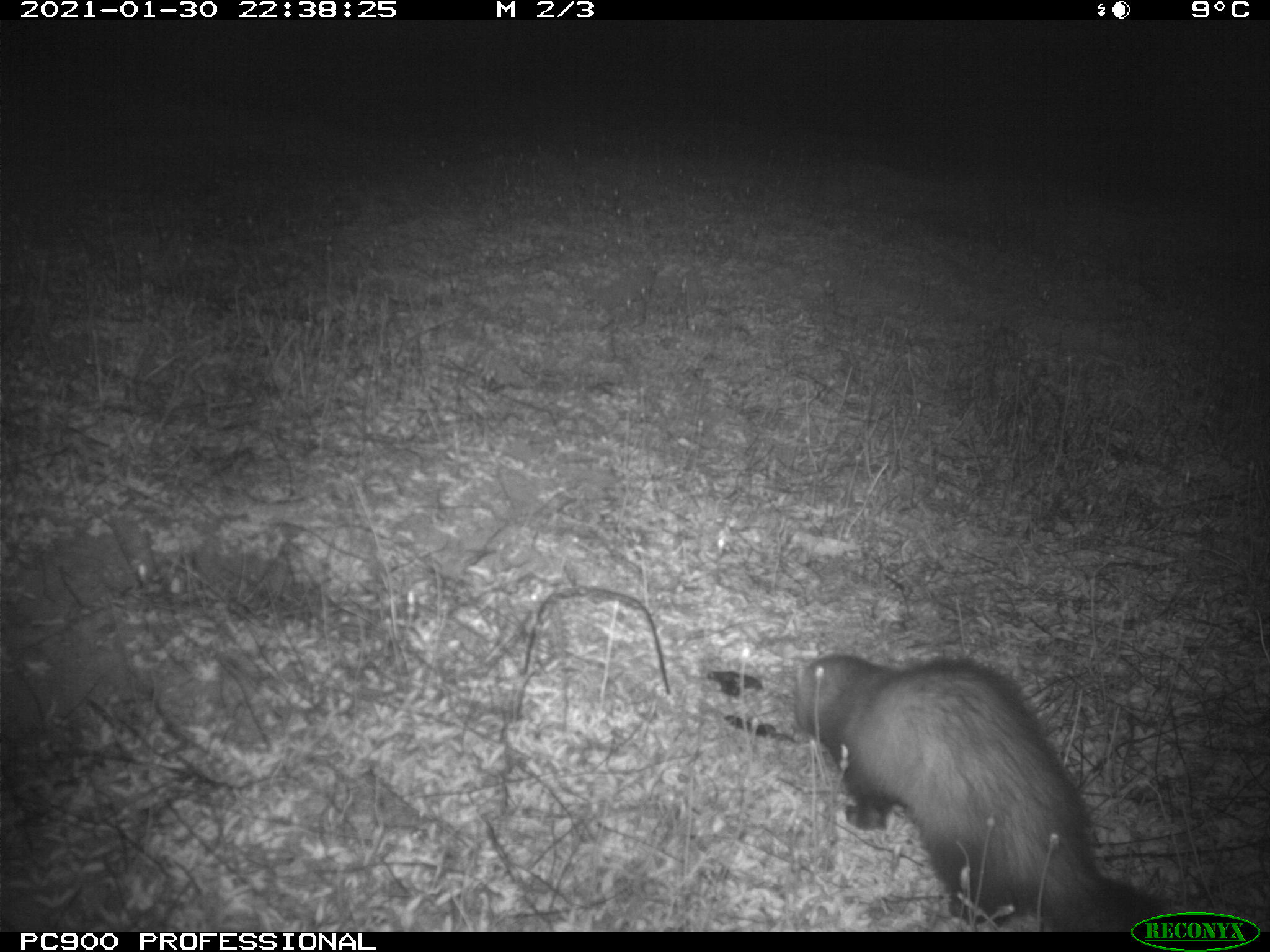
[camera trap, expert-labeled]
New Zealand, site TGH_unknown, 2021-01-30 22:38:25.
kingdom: Animalia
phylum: Chordata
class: Mammalia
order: Carnivora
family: Mustelidae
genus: Mustela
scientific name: Mustela furo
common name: ferret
Ferret (Mustela furo).